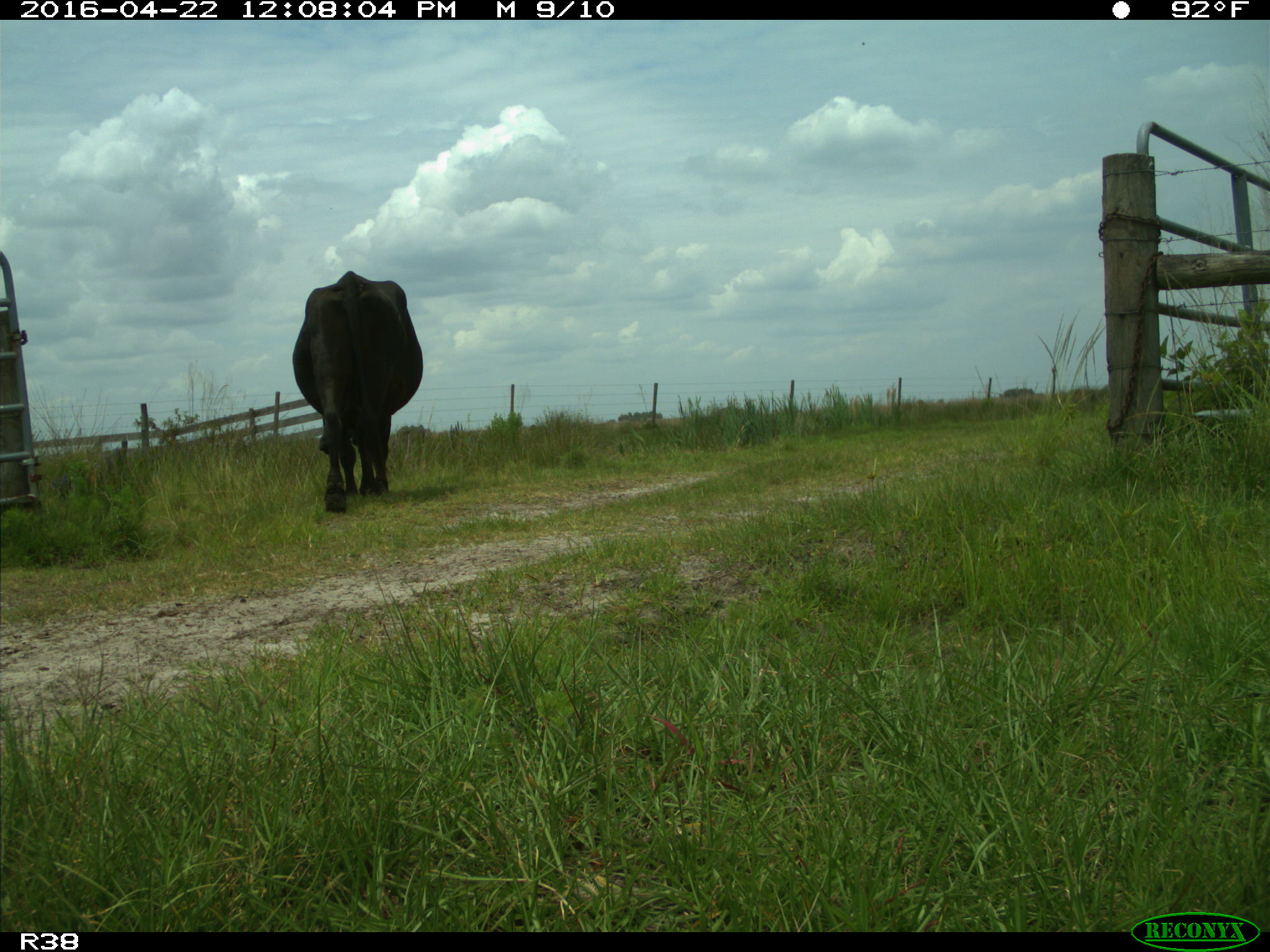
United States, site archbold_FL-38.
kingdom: Animalia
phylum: Chordata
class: Mammalia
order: Artiodactyla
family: Bovidae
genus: Bos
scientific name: Bos taurus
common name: domestic cow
Bos taurus (domestic cow).